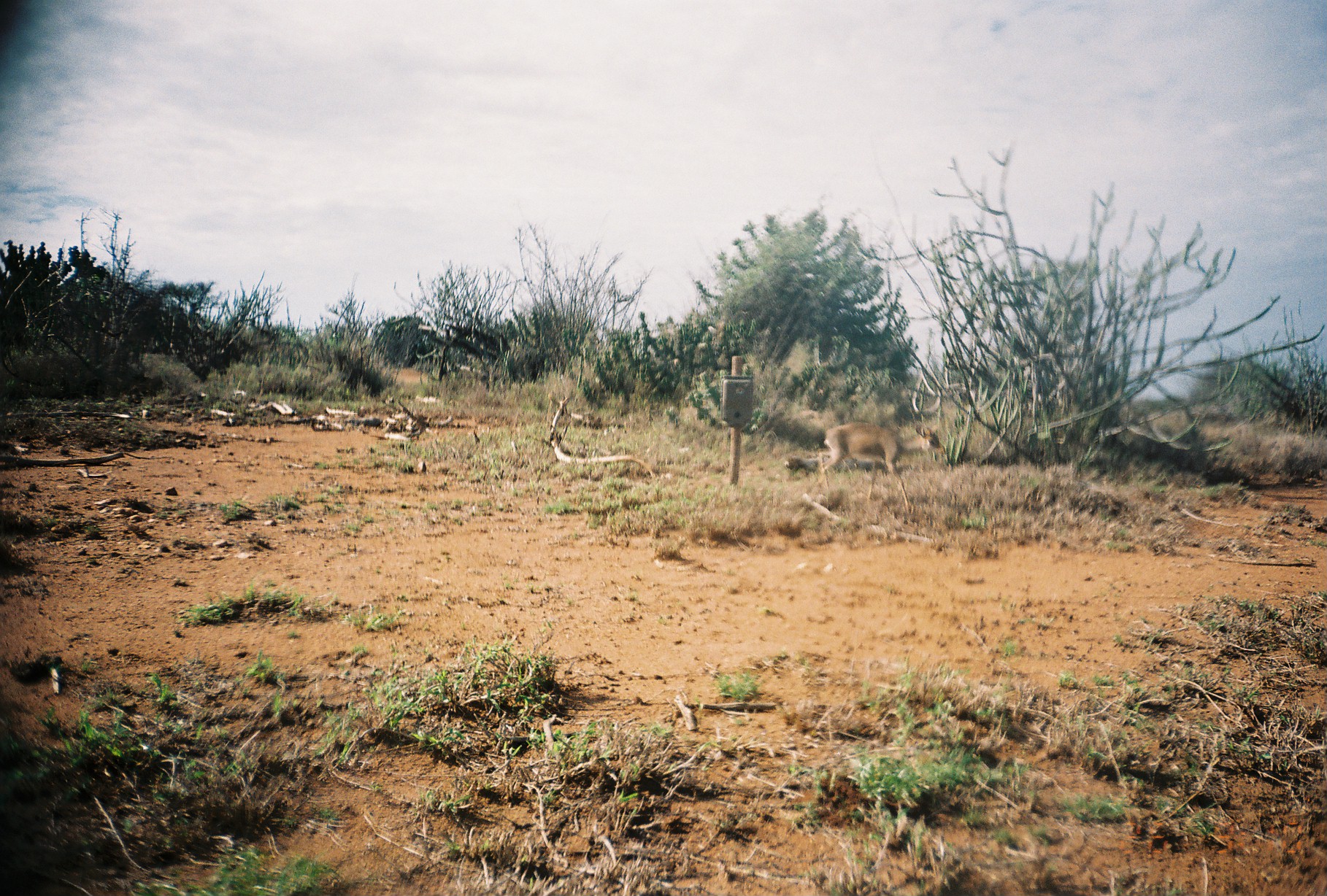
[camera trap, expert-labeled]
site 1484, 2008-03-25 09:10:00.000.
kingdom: Animalia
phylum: Chordata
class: Mammalia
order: Artiodactyla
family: Bovidae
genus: Madoqua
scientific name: Madoqua guentheri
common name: günther's dik-dik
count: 1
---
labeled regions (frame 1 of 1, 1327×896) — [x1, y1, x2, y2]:
madoqua guentheri: [819, 406, 946, 514]